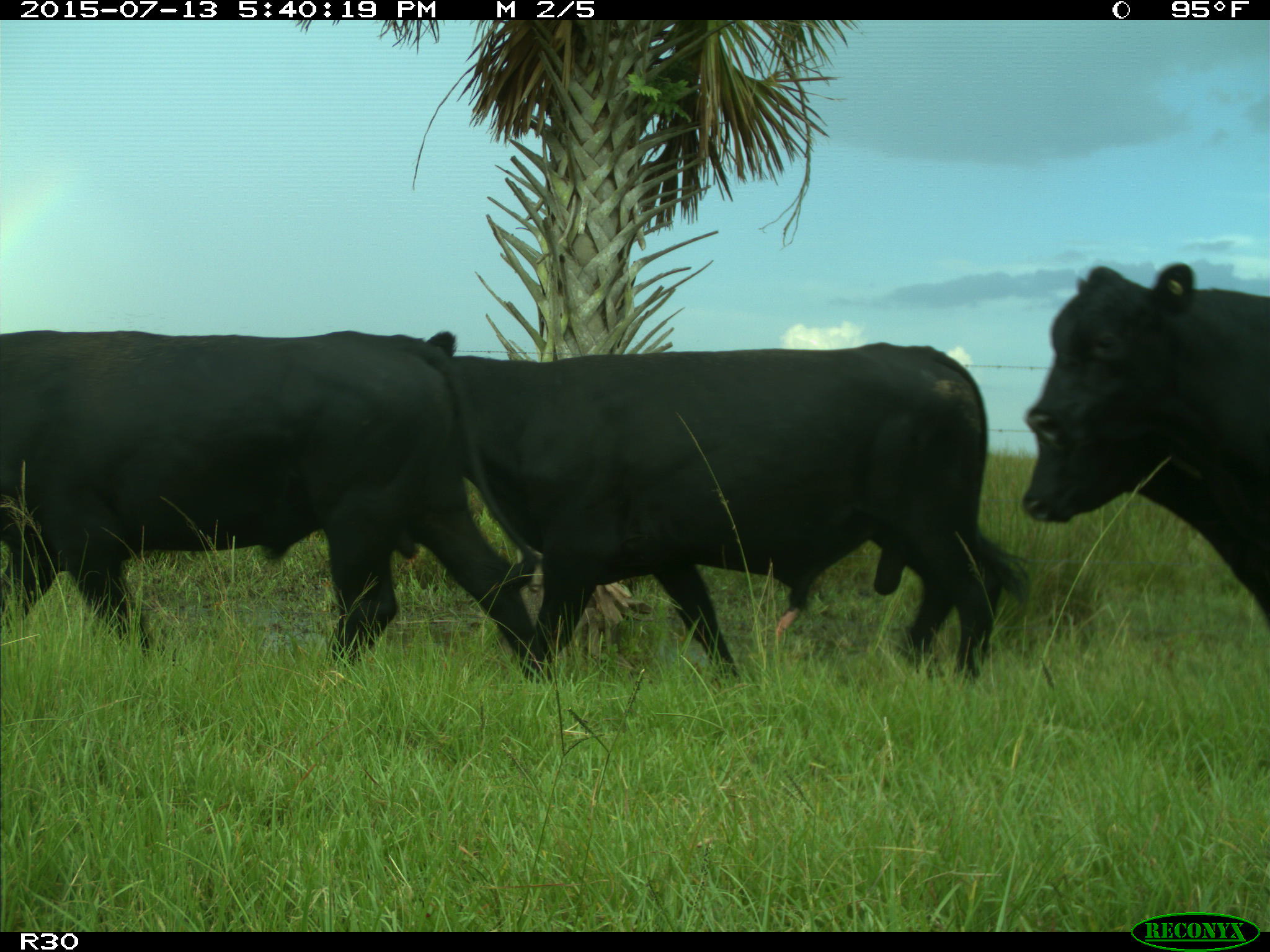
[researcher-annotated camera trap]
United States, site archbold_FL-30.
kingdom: Animalia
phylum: Chordata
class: Mammalia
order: Artiodactyla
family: Bovidae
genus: Bos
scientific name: Bos taurus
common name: domestic cow